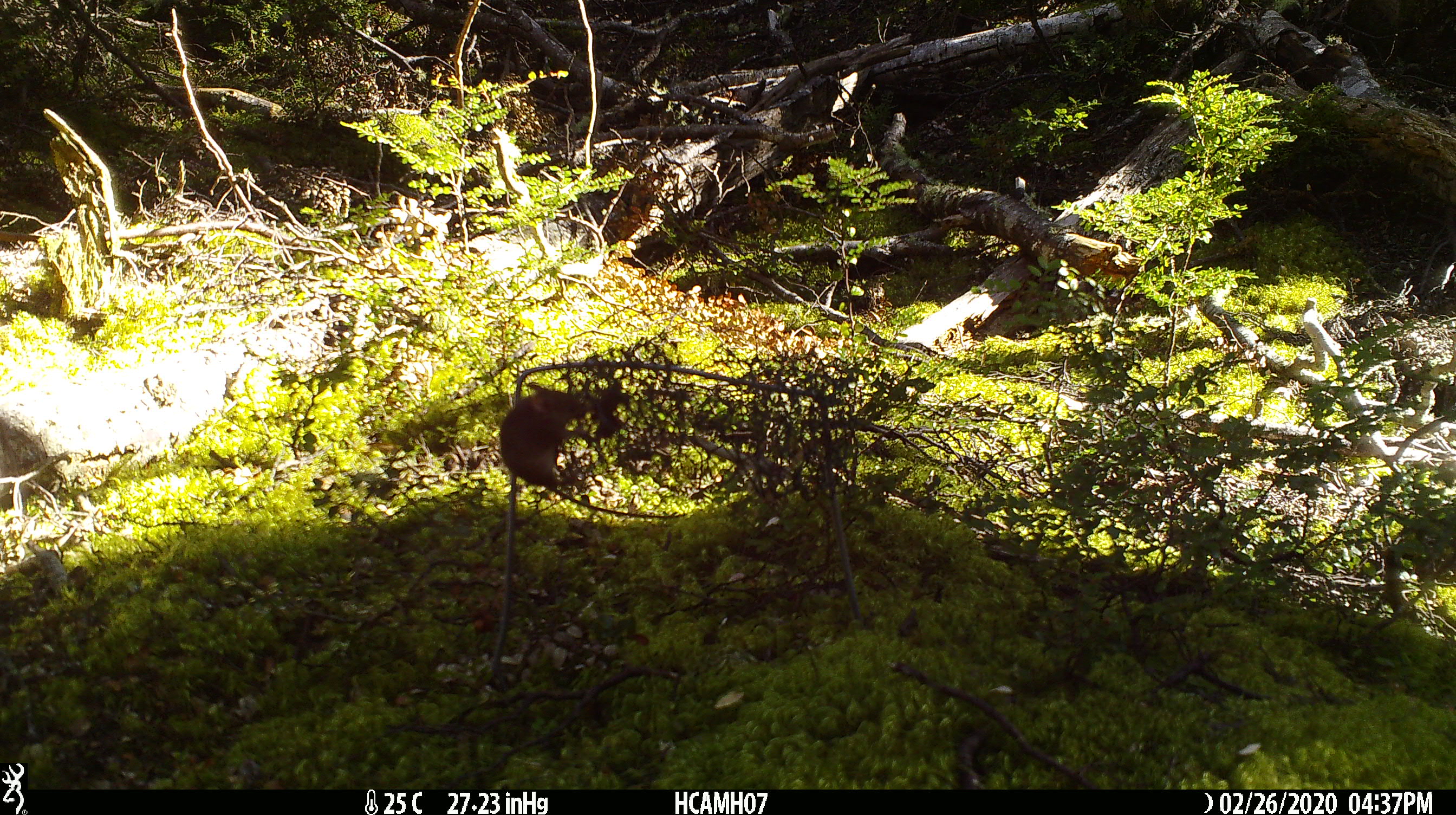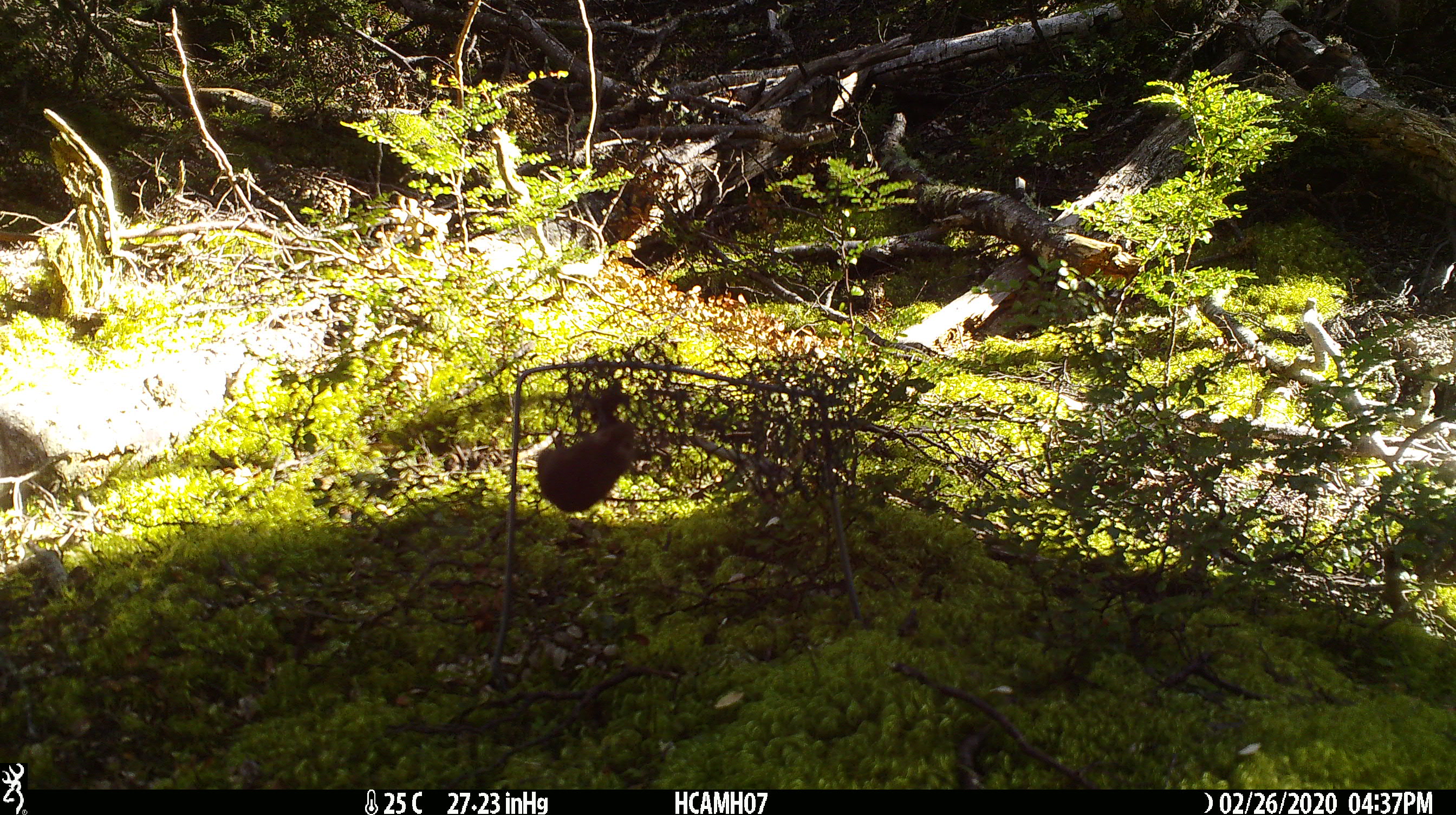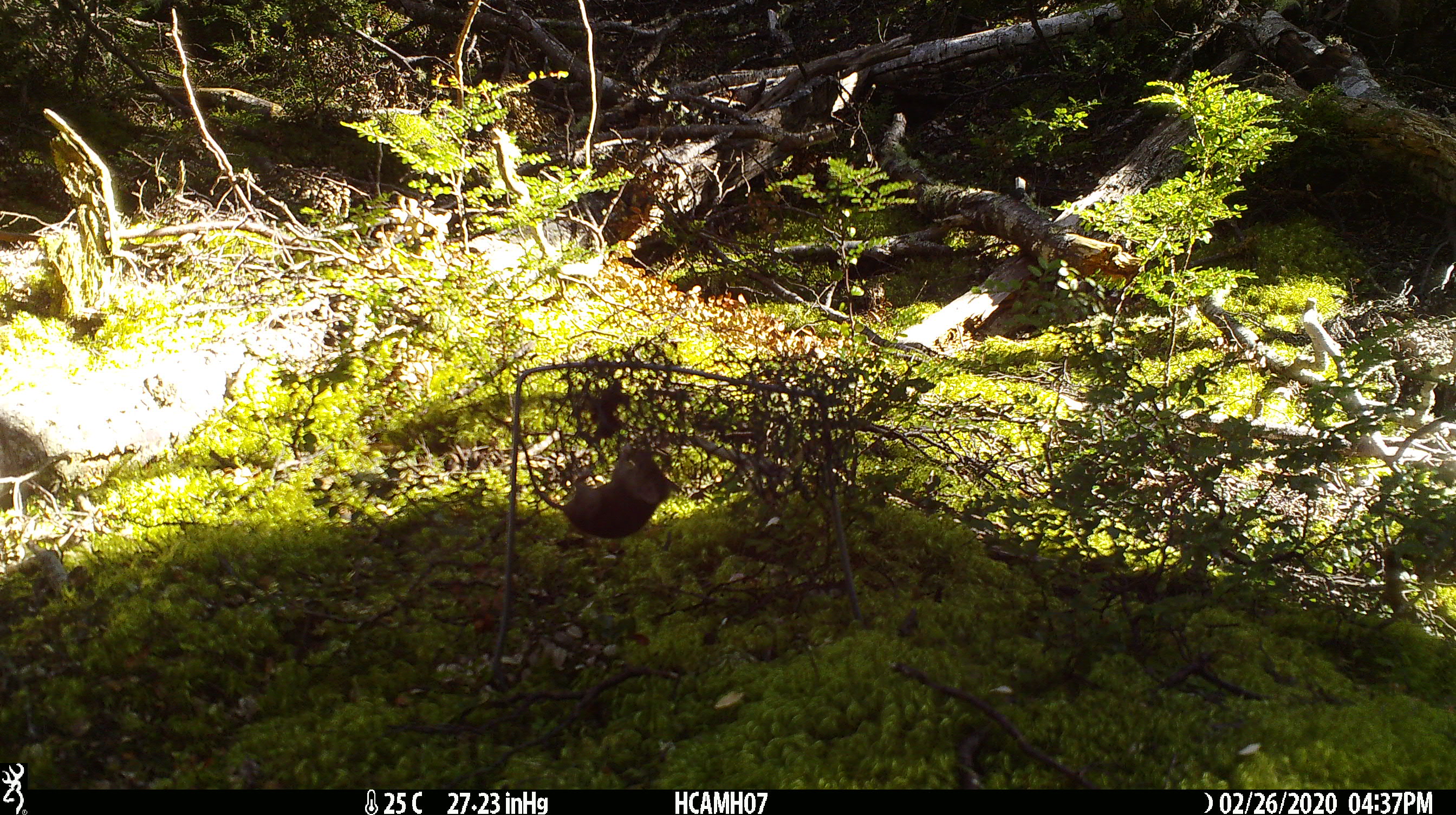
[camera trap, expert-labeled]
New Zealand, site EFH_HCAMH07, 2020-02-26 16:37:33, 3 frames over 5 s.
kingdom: Animalia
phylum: Chordata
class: Mammalia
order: Rodentia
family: Muridae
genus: Mus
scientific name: Mus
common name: mouse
Mouse (Mus).